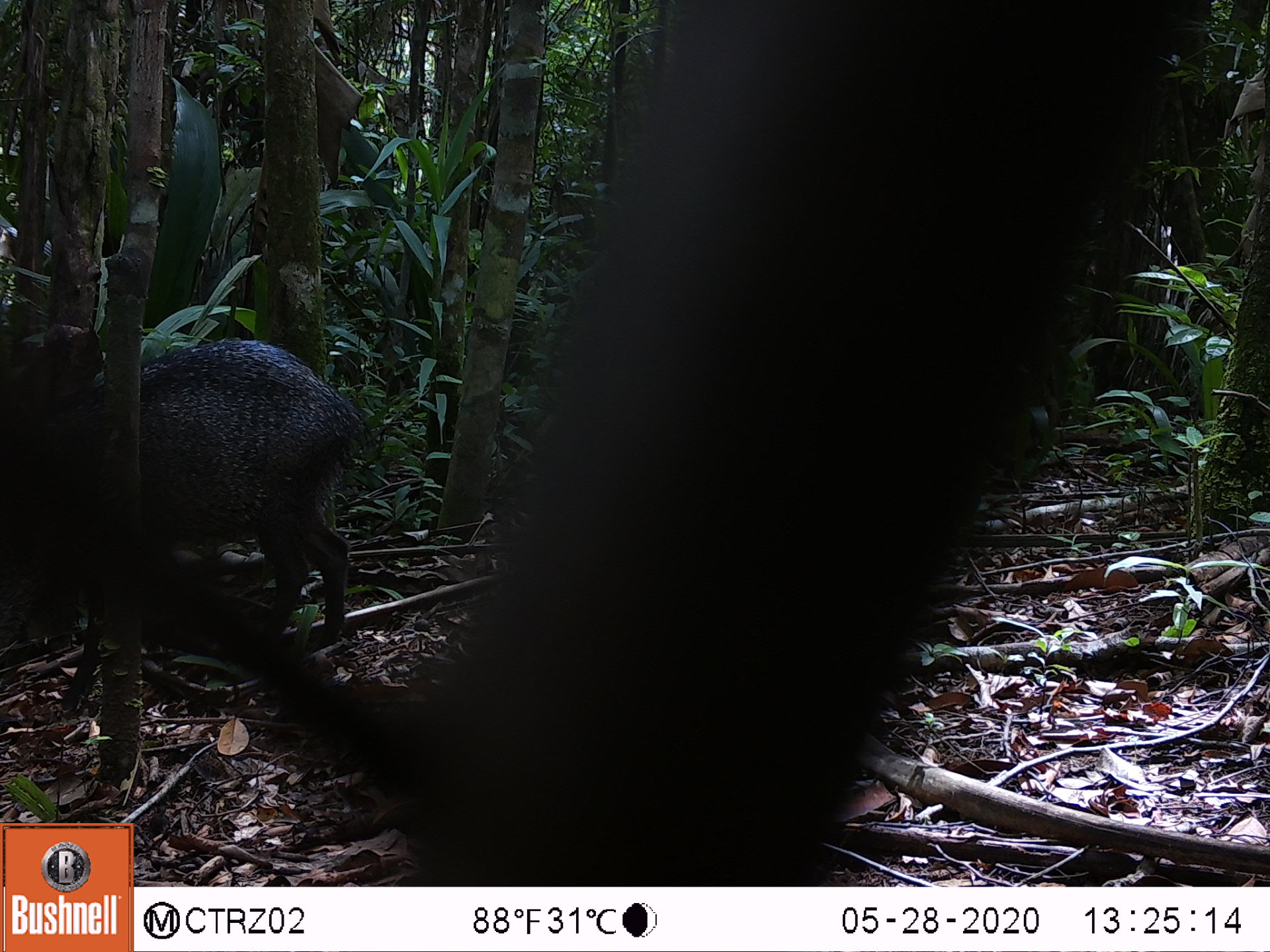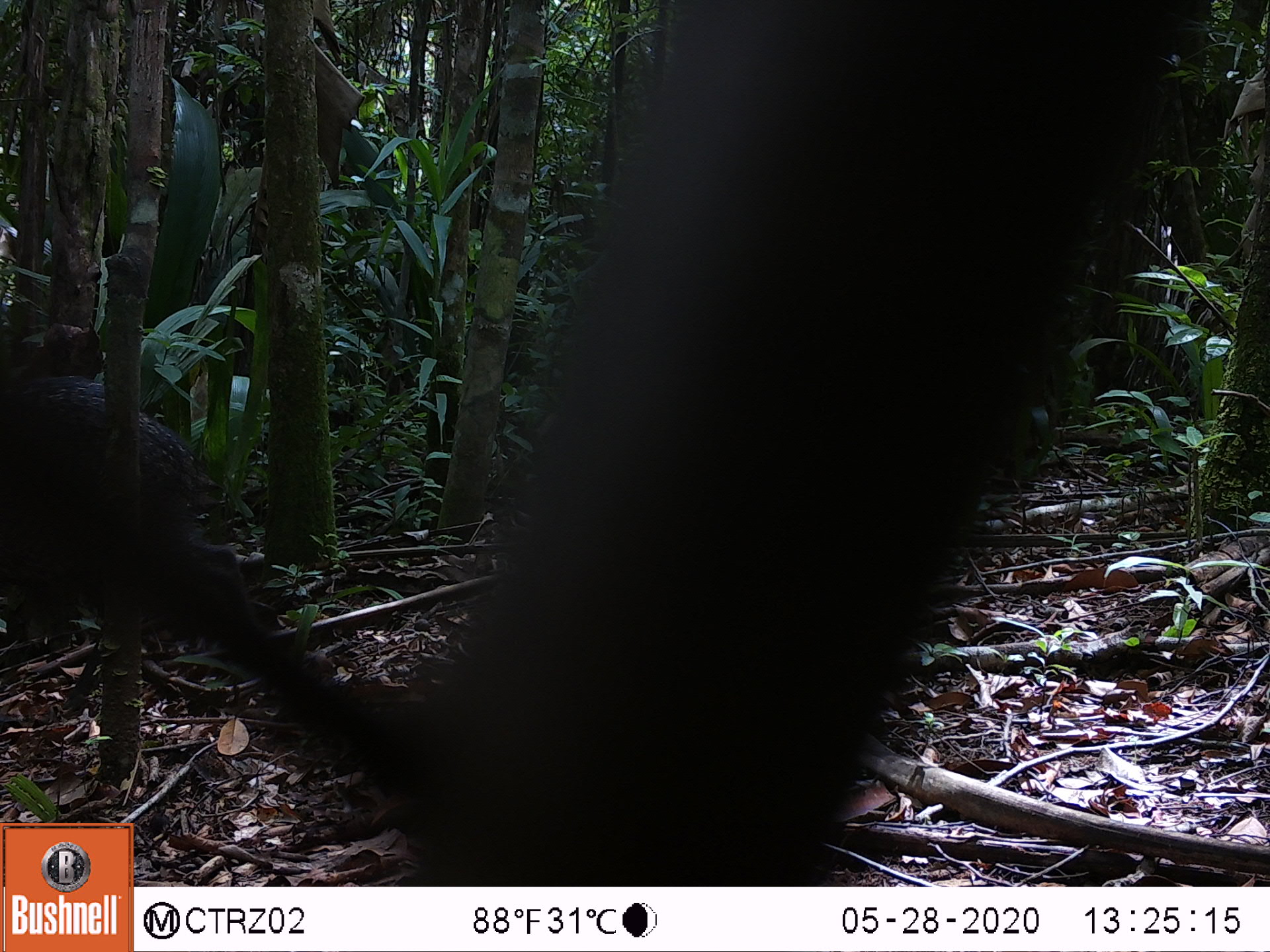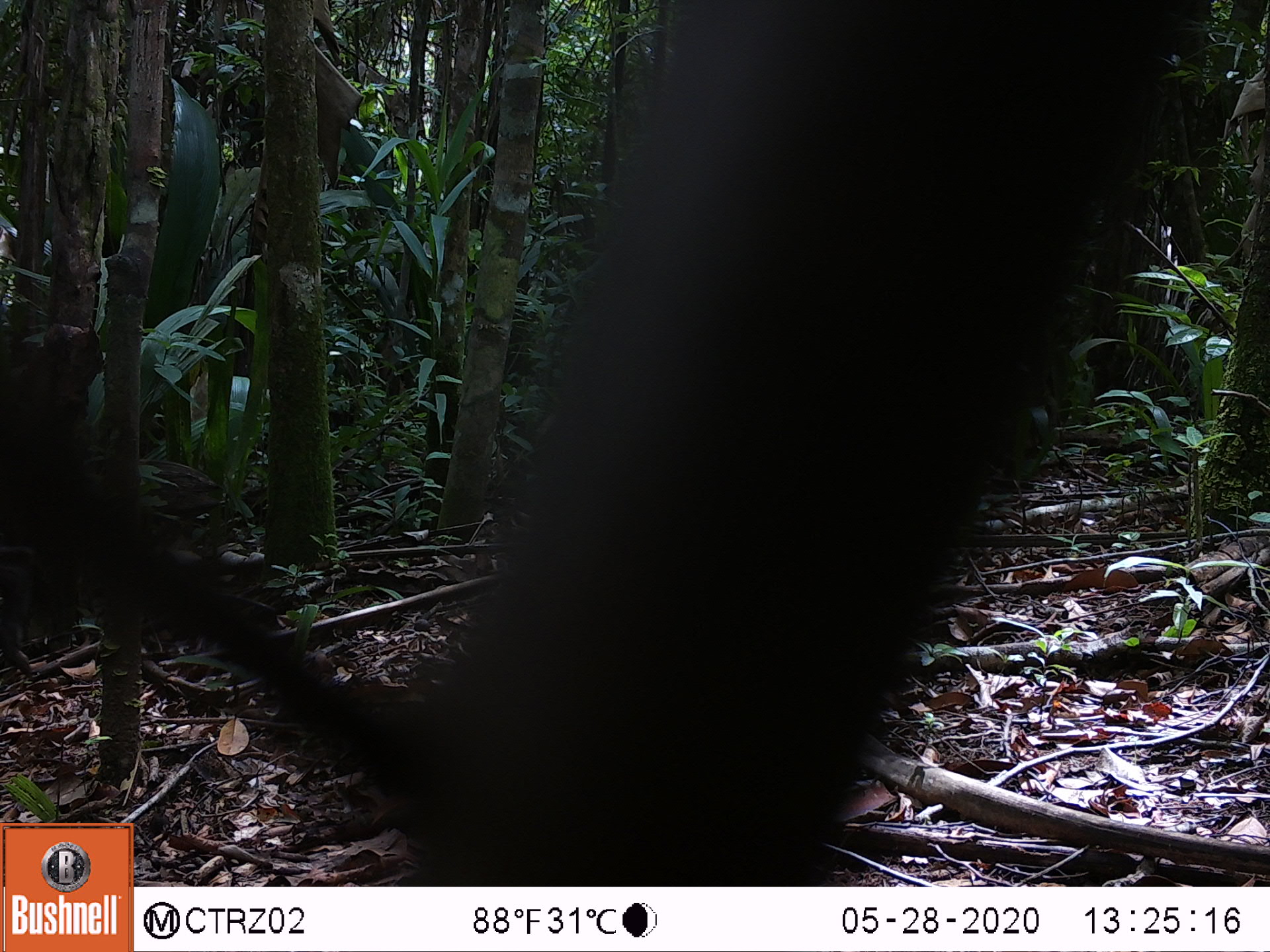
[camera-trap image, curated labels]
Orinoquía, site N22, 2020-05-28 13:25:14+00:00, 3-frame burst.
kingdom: Animalia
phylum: Chordata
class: Mammalia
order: Artiodactyla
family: Tayassuidae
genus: Pecari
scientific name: Pecari tajacu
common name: collared peccary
Collared peccary (Pecari tajacu).